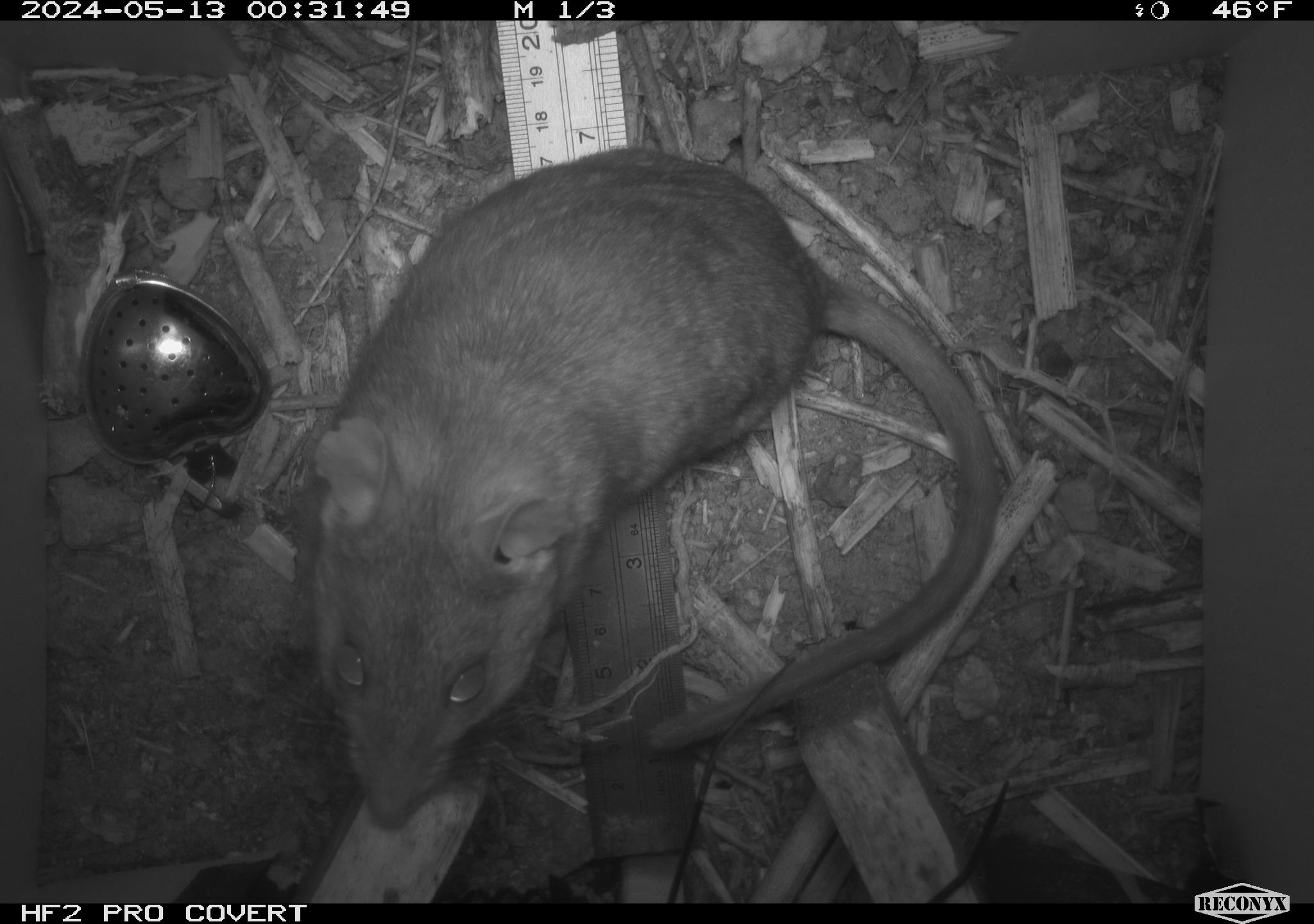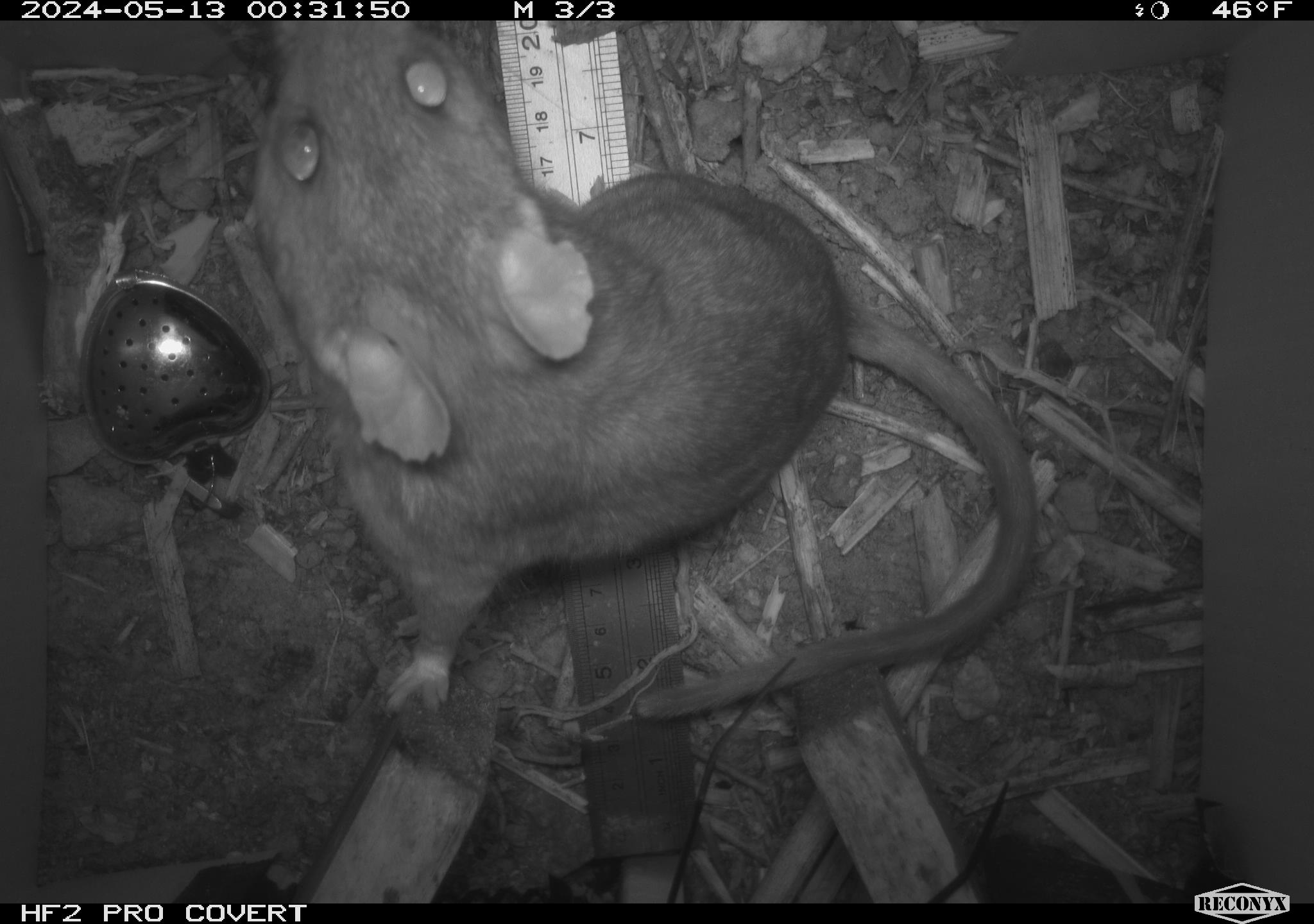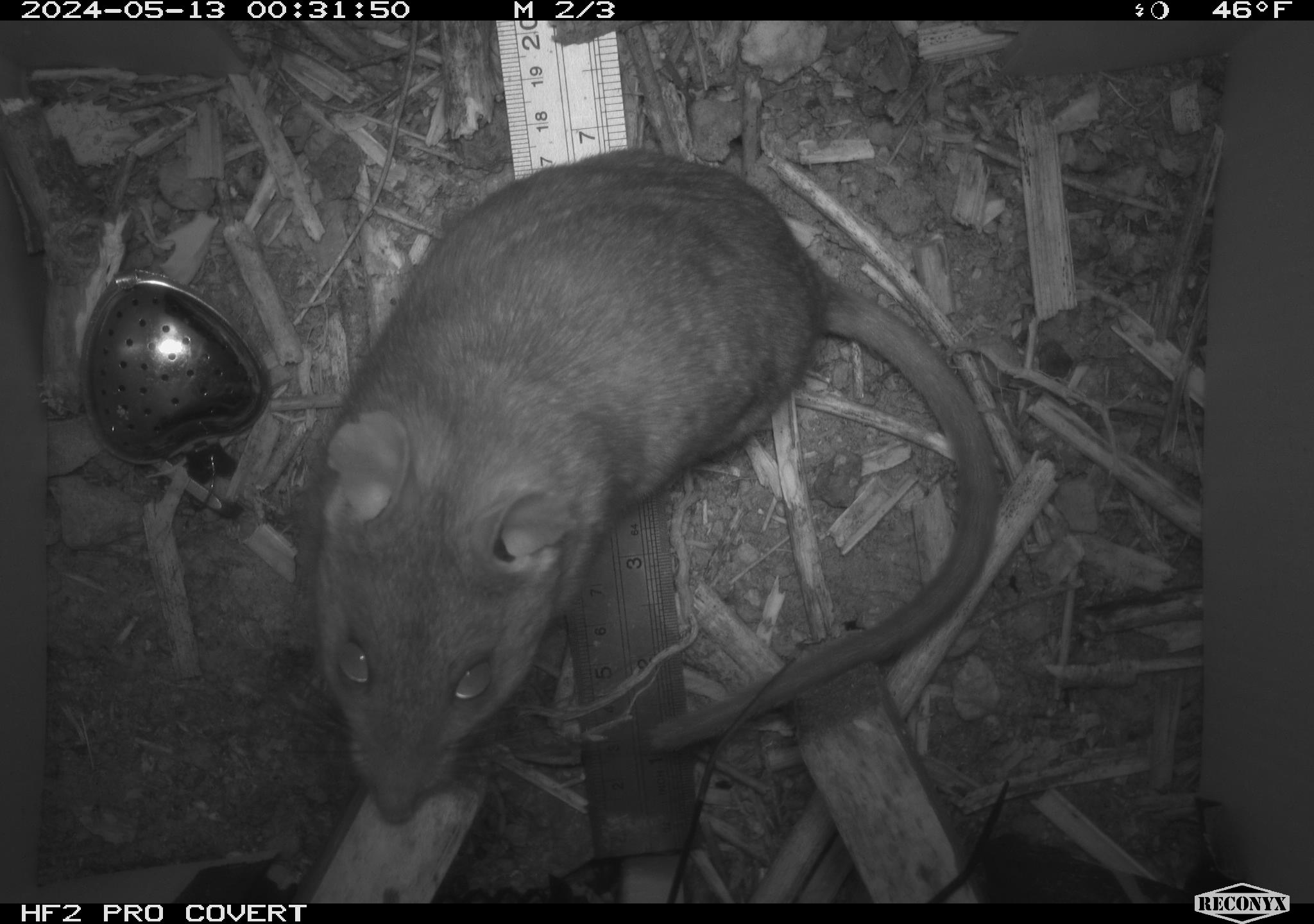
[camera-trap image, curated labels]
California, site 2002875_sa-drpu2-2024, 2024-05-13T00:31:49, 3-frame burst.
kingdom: Animalia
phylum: Chordata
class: Mammalia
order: Rodentia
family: Cricetidae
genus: Neotoma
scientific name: Neotoma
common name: pack rat or woodrat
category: neotoma species